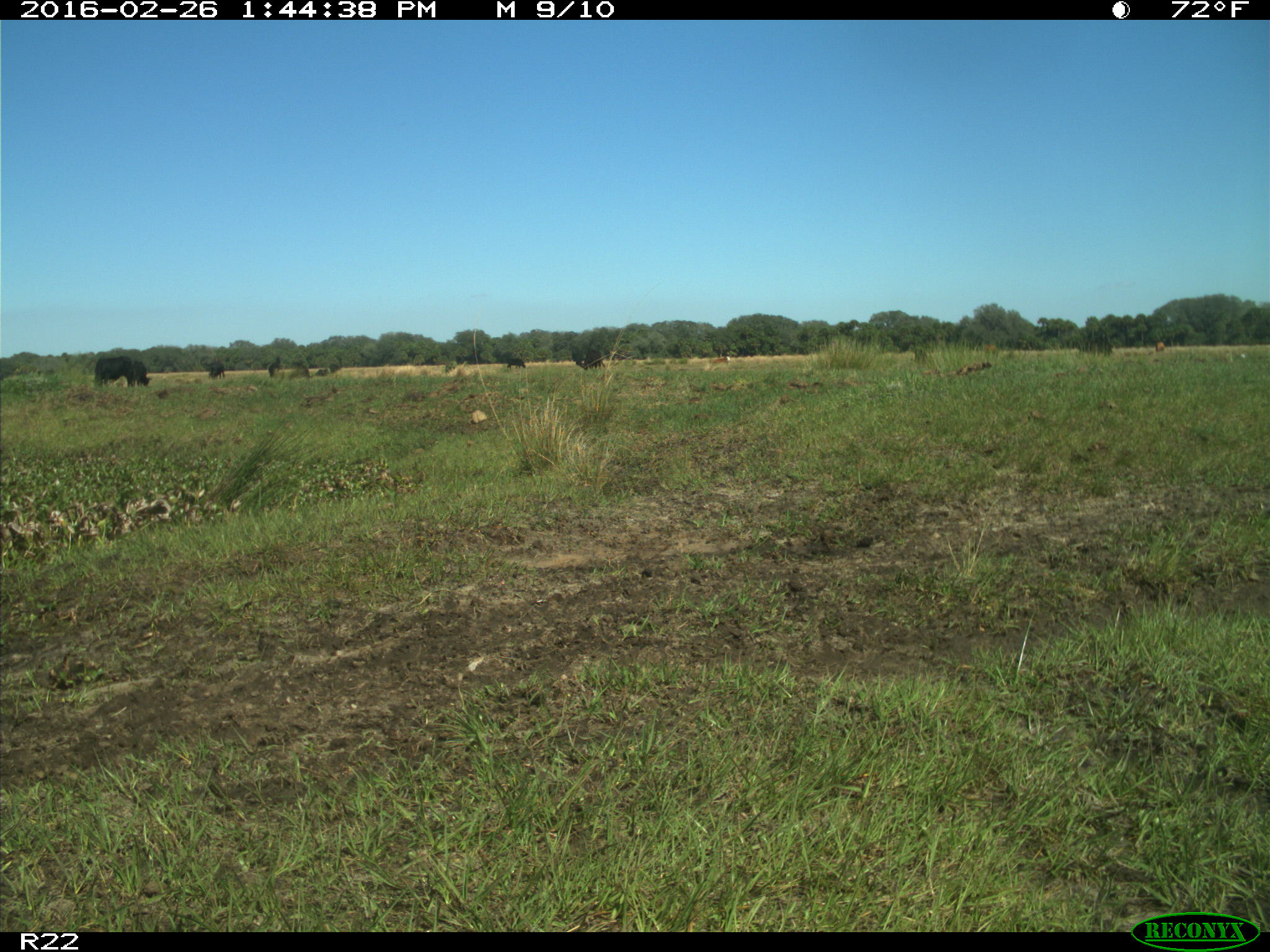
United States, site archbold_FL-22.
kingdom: Animalia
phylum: Chordata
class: Mammalia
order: Artiodactyla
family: Bovidae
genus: Bos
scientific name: Bos taurus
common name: domestic cow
Bos taurus (domestic cow).